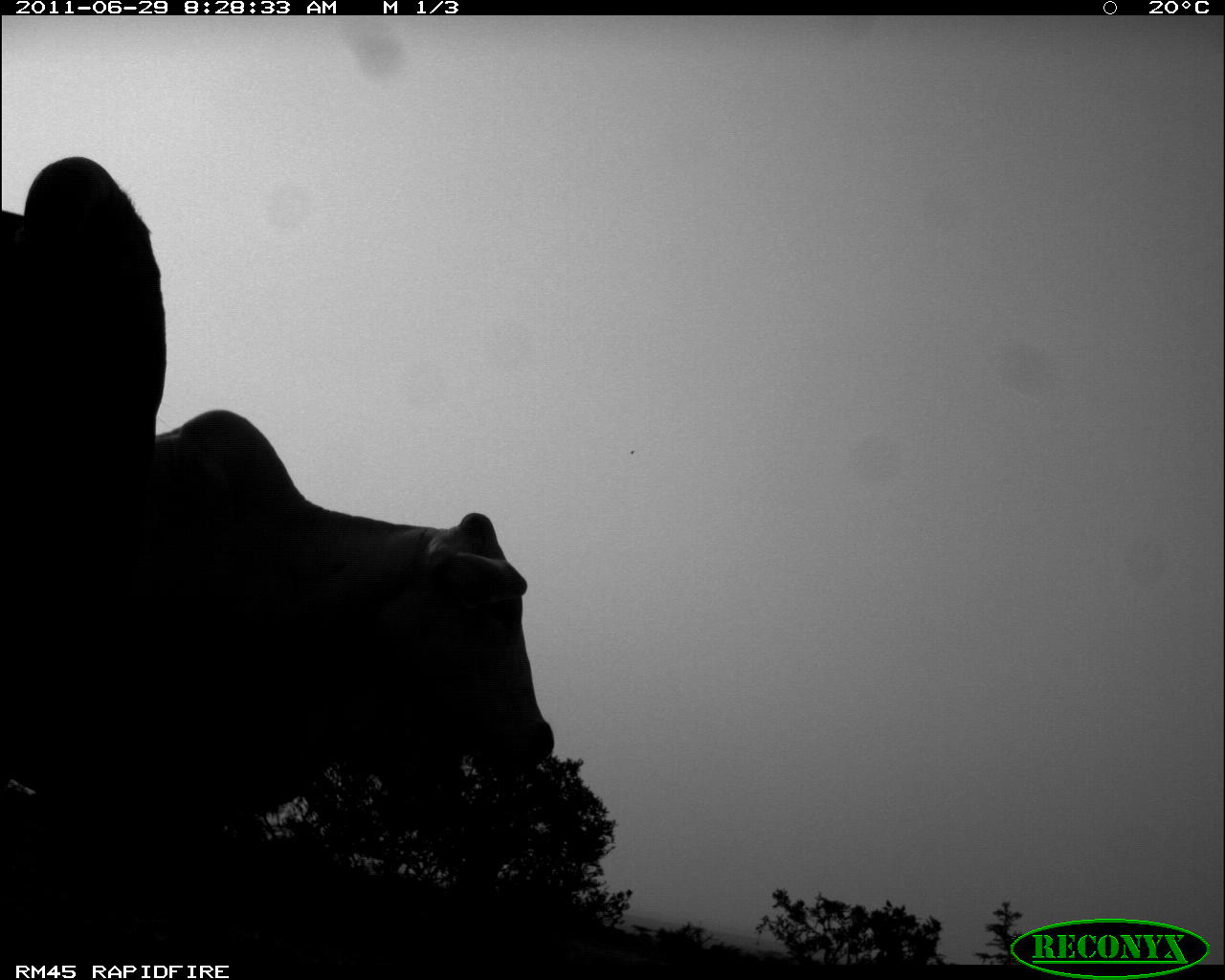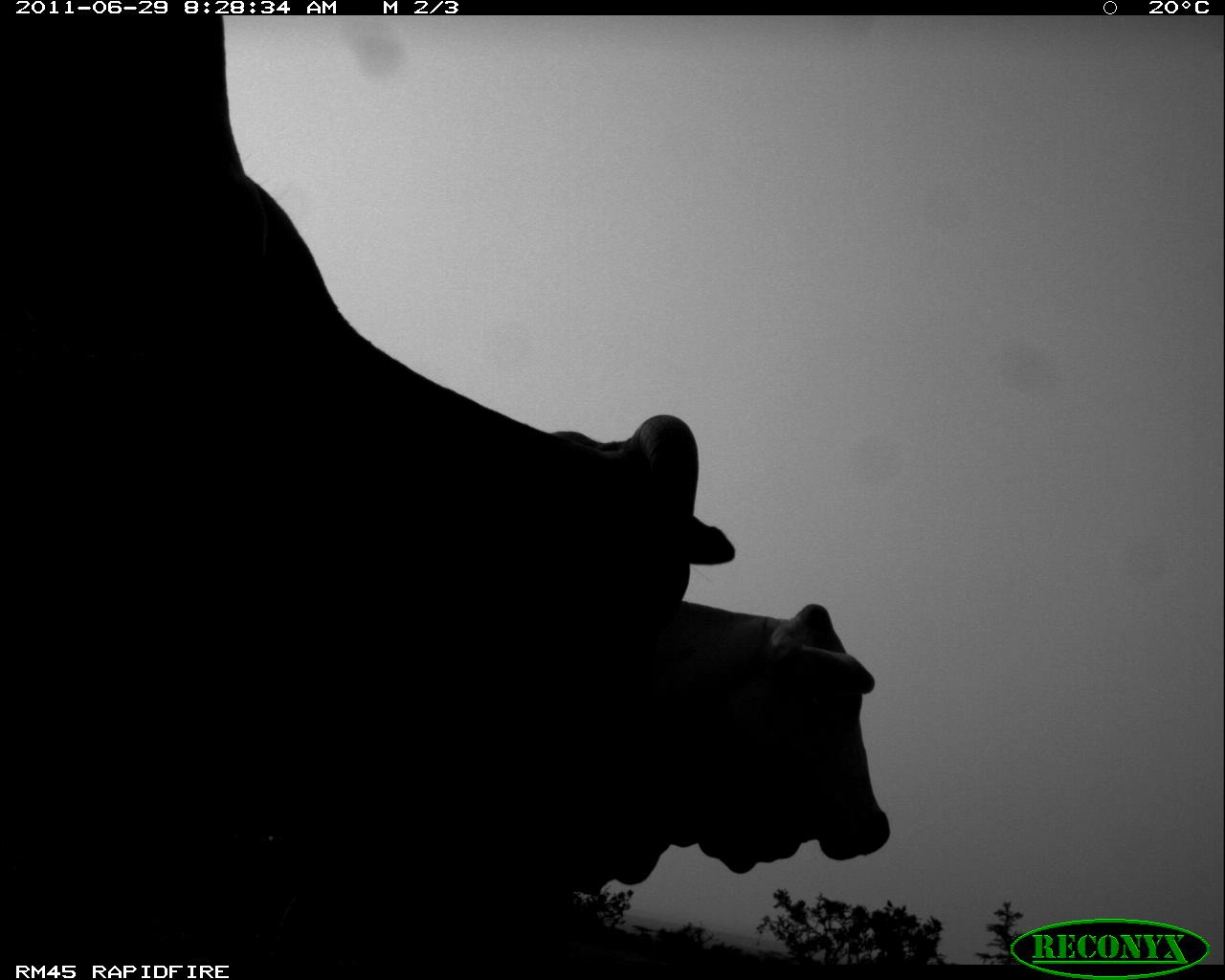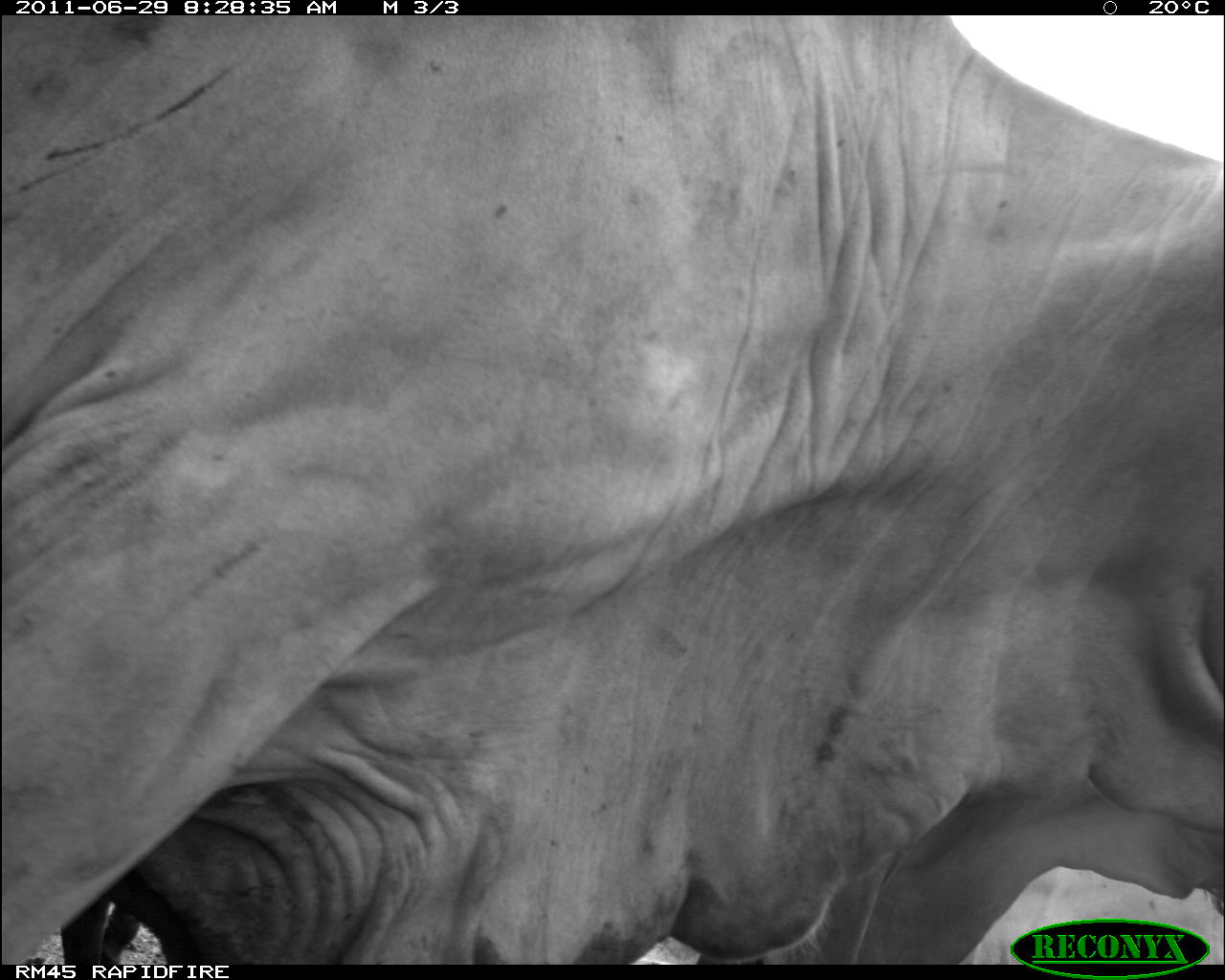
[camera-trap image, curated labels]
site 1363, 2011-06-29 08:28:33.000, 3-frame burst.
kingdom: Animalia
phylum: Chordata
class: Mammalia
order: Artiodactyla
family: Bovidae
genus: Bos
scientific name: Bos taurus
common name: domestic cattle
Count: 2.